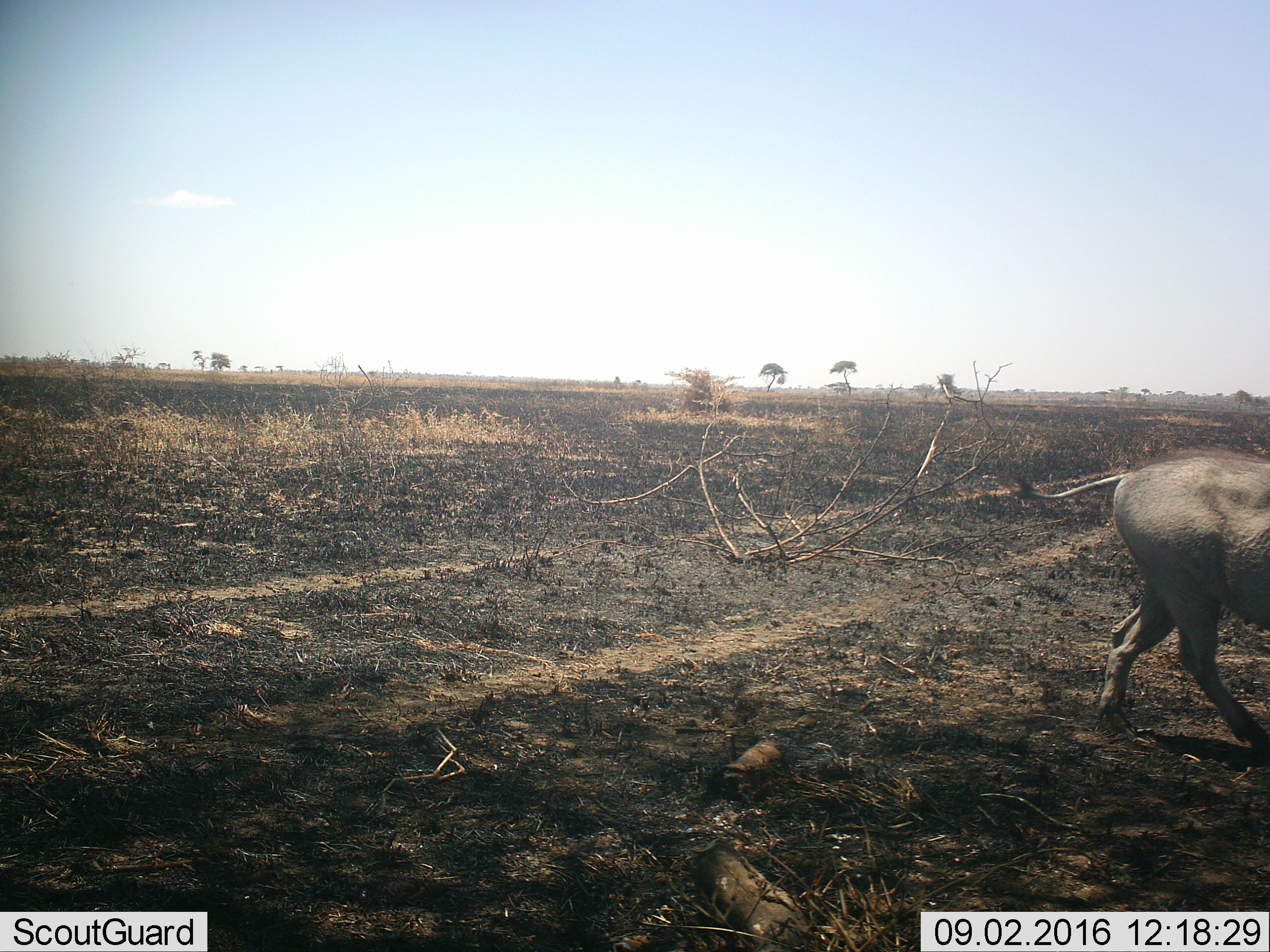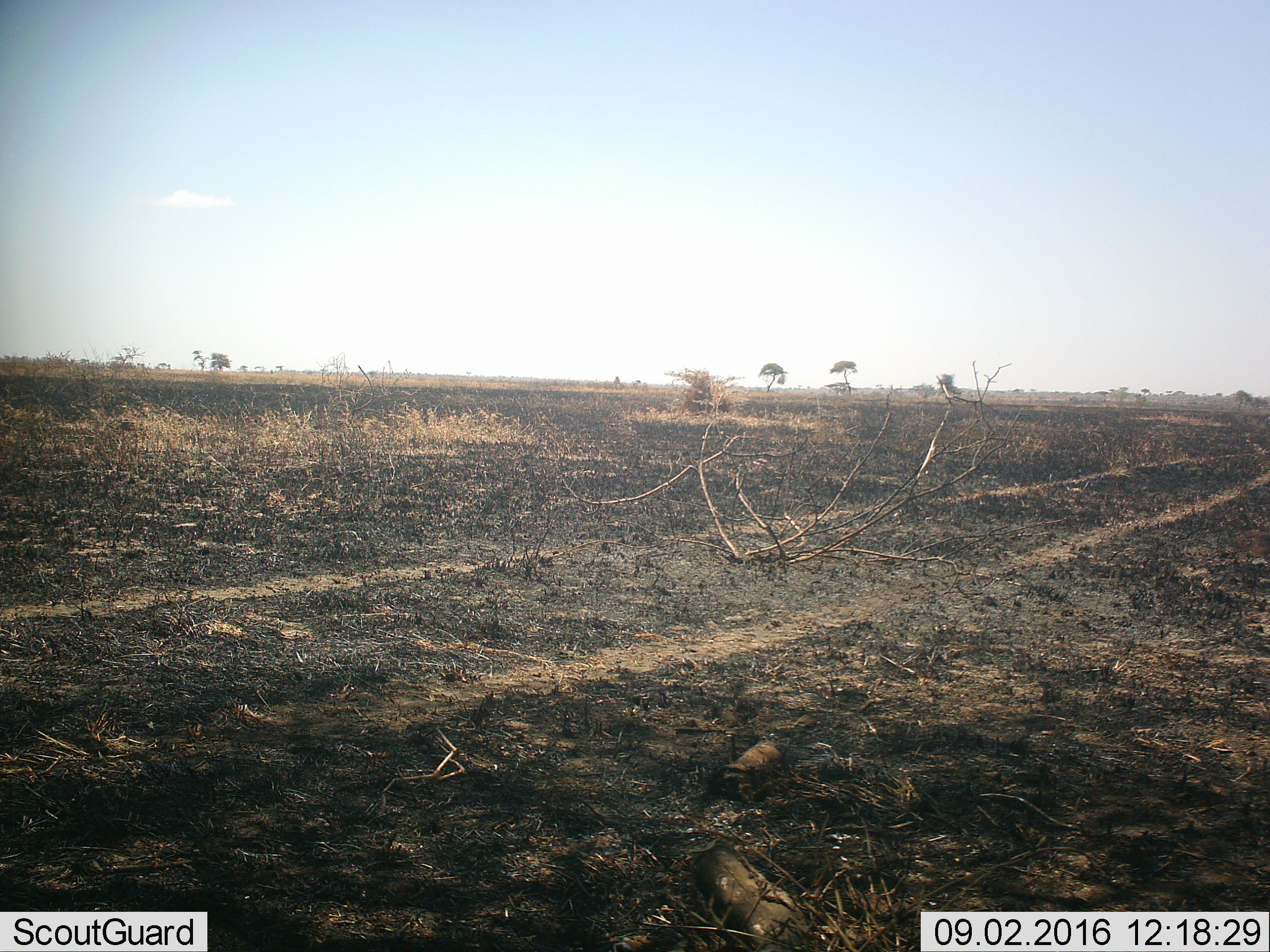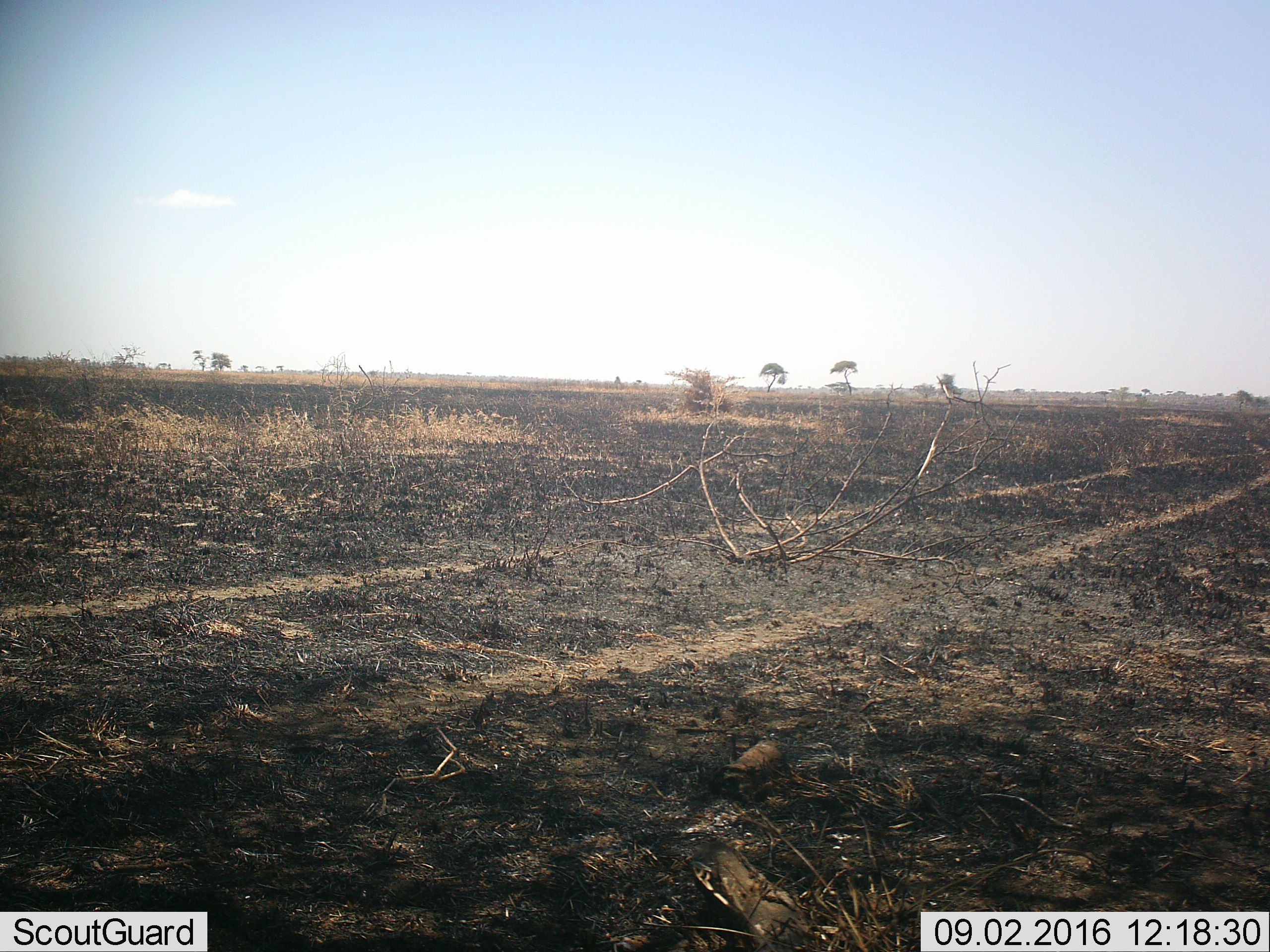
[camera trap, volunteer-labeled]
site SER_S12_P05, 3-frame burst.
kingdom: Animalia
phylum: Chordata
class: Mammalia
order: Artiodactyla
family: Suidae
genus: Phacochoerus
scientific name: Phacochoerus africanus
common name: warthog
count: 1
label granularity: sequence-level